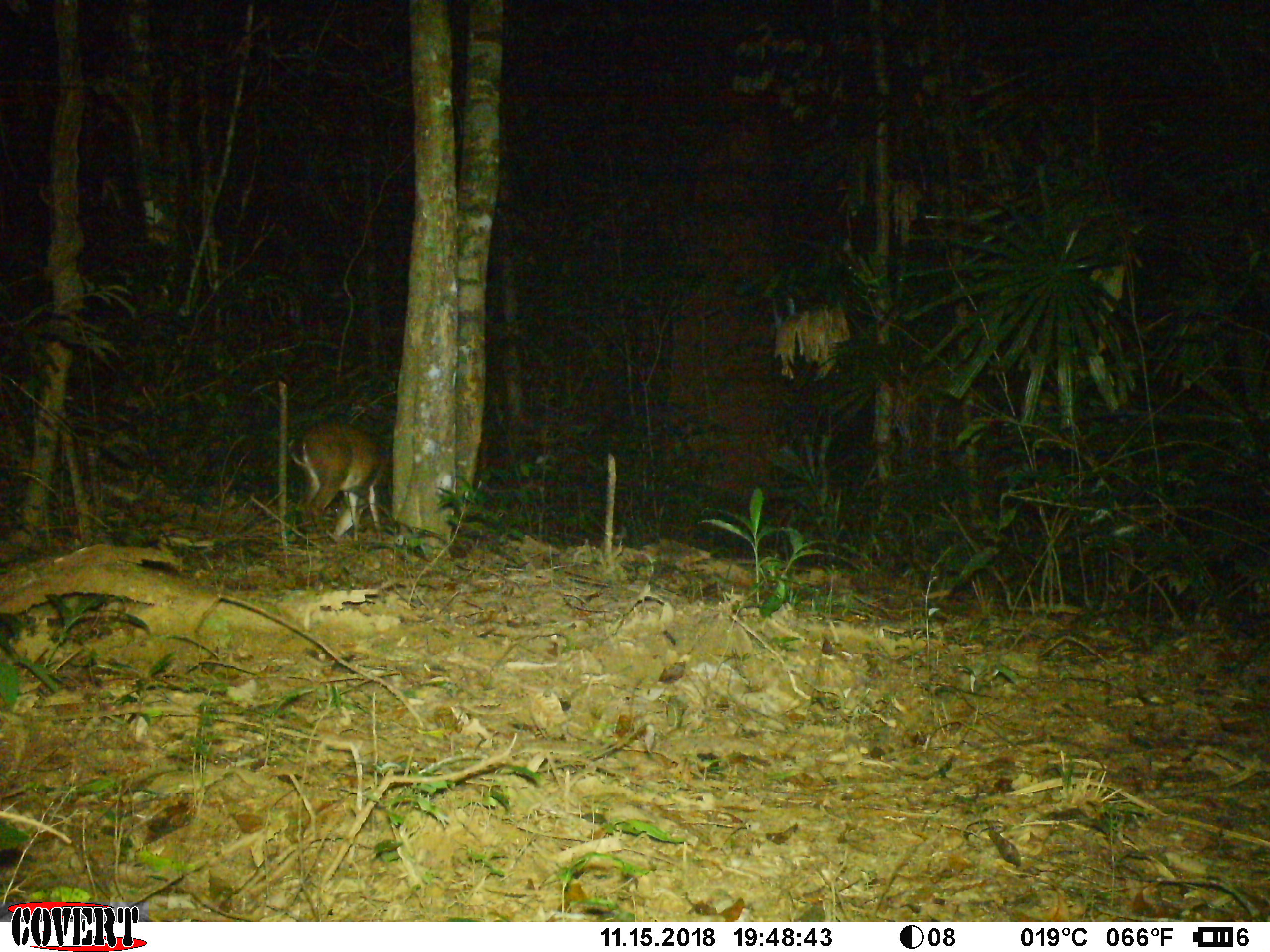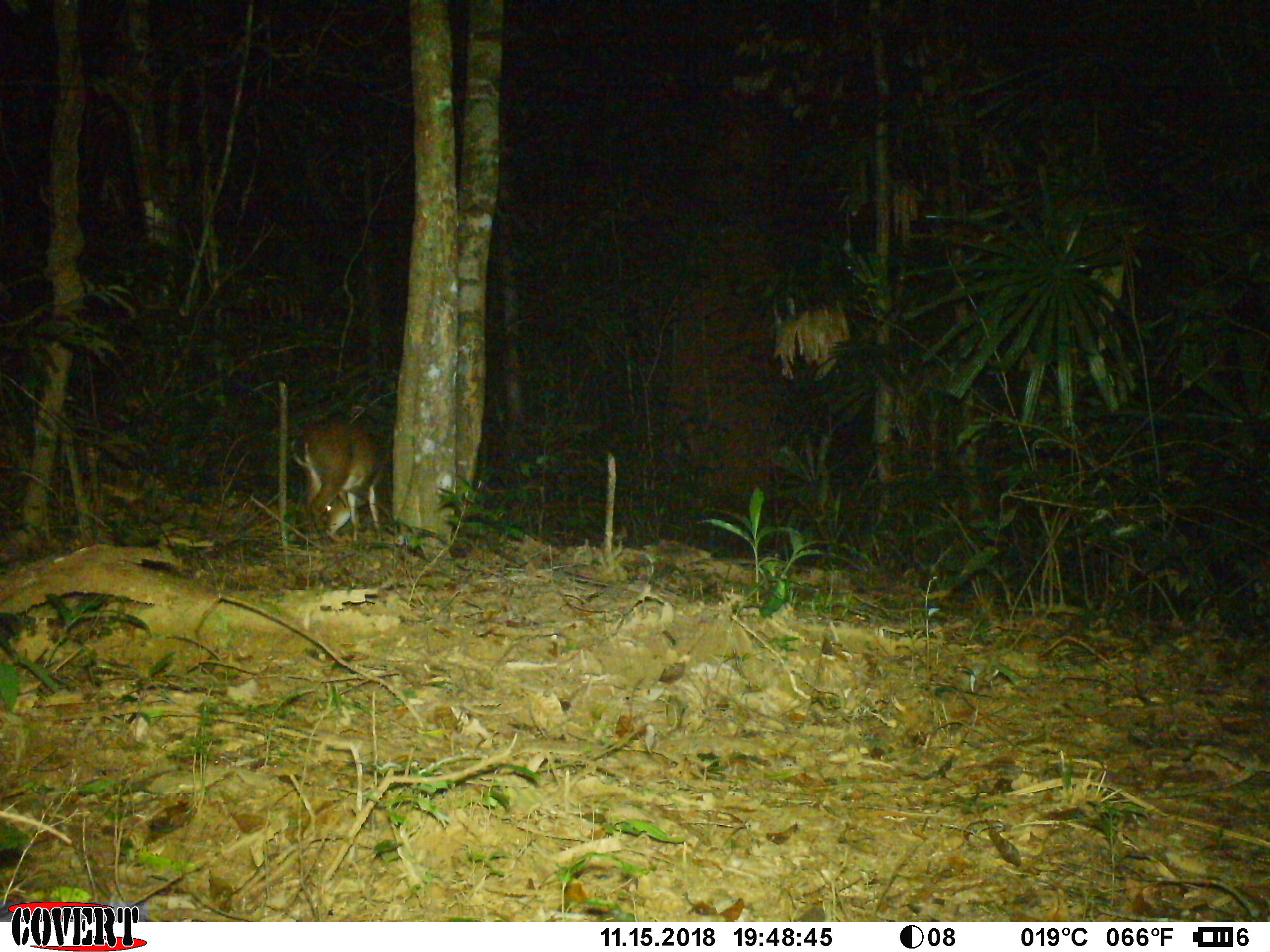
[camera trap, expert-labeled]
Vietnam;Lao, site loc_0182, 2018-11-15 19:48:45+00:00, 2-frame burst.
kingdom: Animalia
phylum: Chordata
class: Mammalia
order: Artiodactyla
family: Cervidae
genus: Muntiacus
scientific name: Muntiacus vuquangensis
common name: large-antlered muntjac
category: large antlered muntjac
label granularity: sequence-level